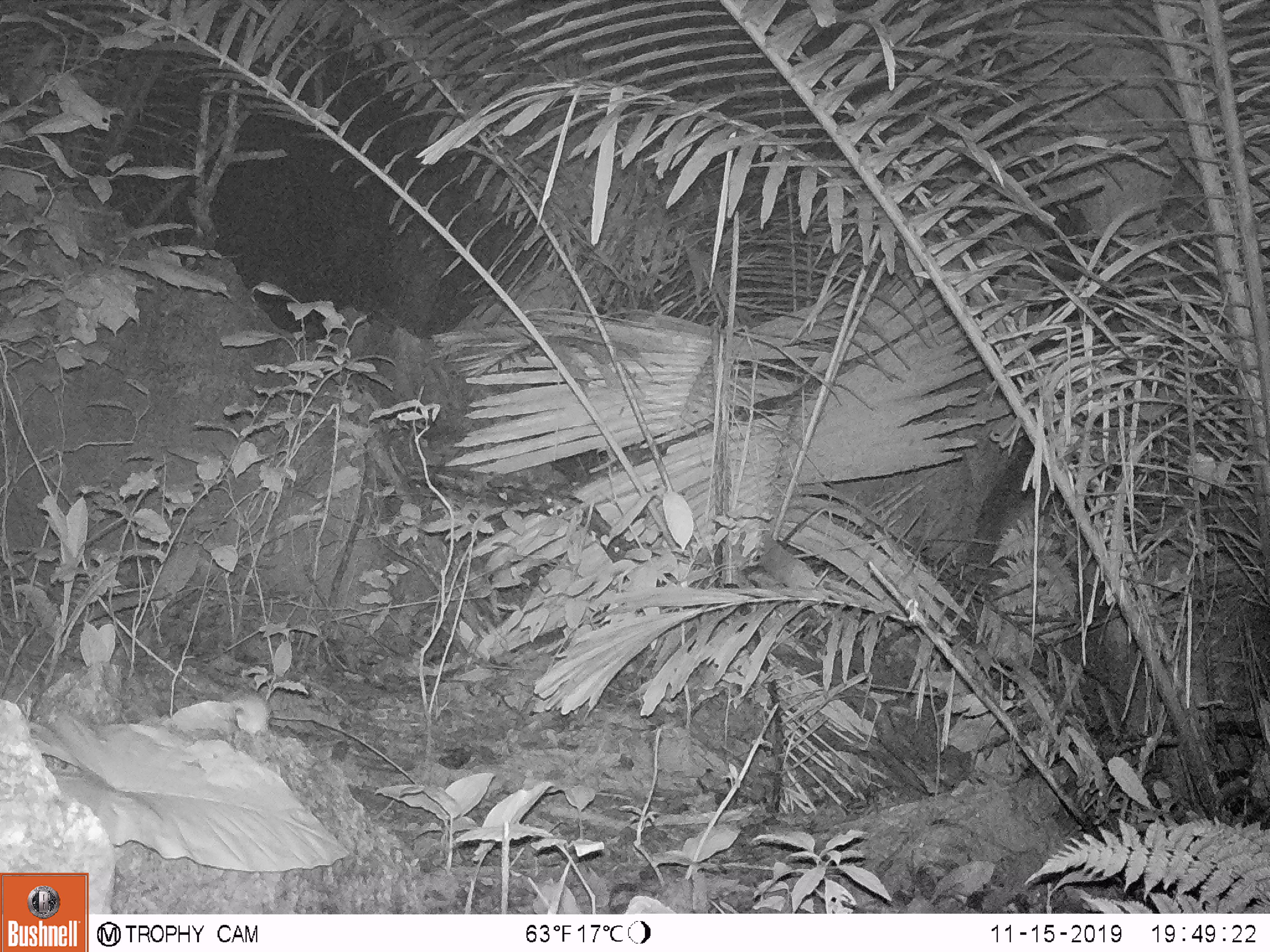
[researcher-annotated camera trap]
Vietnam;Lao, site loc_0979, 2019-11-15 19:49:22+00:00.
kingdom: Animalia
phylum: Chordata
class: Mammalia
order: Rodentia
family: Muridae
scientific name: Muridae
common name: old-world mice and rats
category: unidentified murid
Unidentified murid (old-world mice and rats) (Muridae). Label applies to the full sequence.